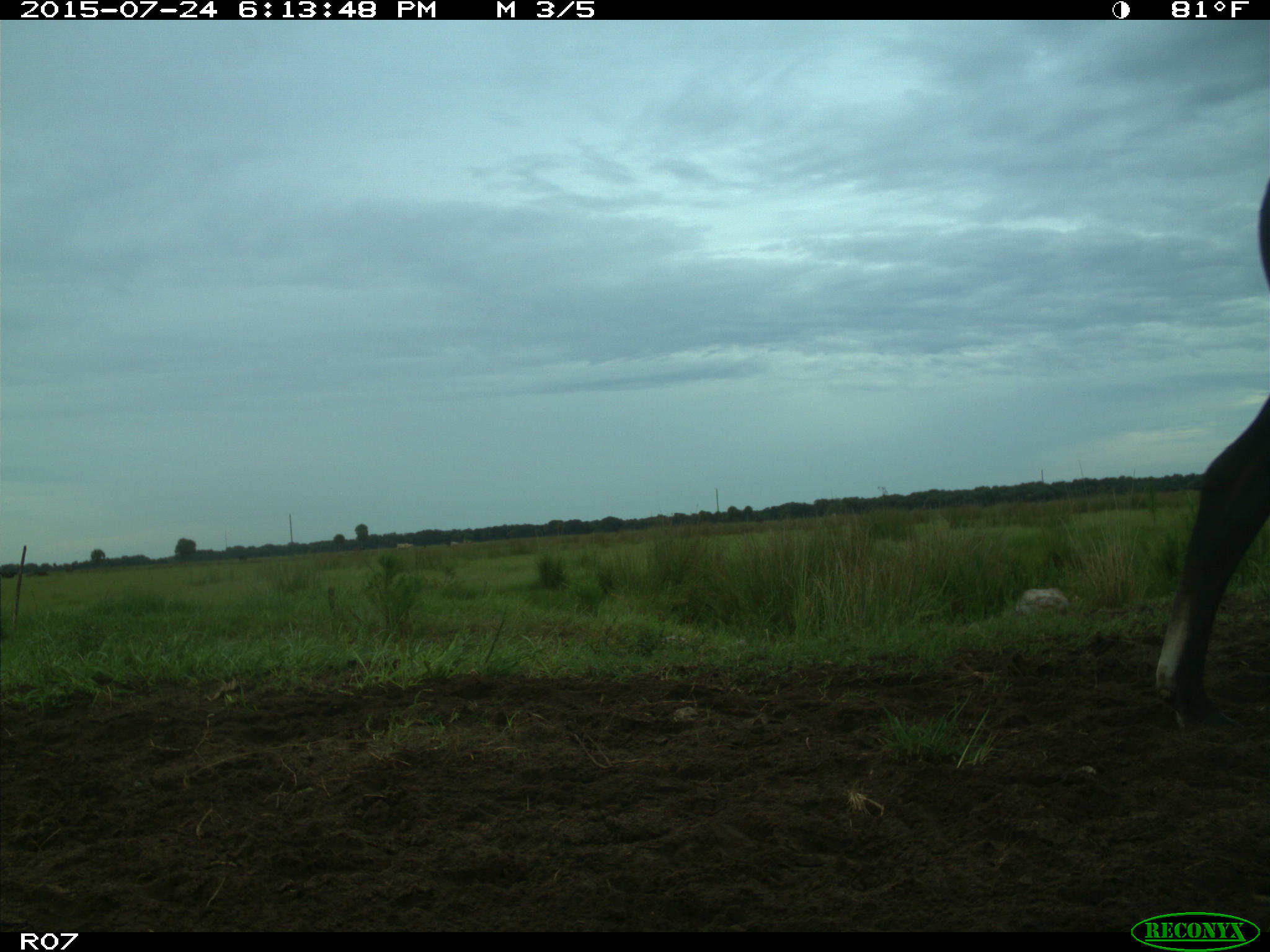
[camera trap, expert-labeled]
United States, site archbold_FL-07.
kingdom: Animalia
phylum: Chordata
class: Mammalia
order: Artiodactyla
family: Bovidae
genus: Bos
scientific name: Bos taurus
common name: domestic cow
Bos taurus (domestic cow).